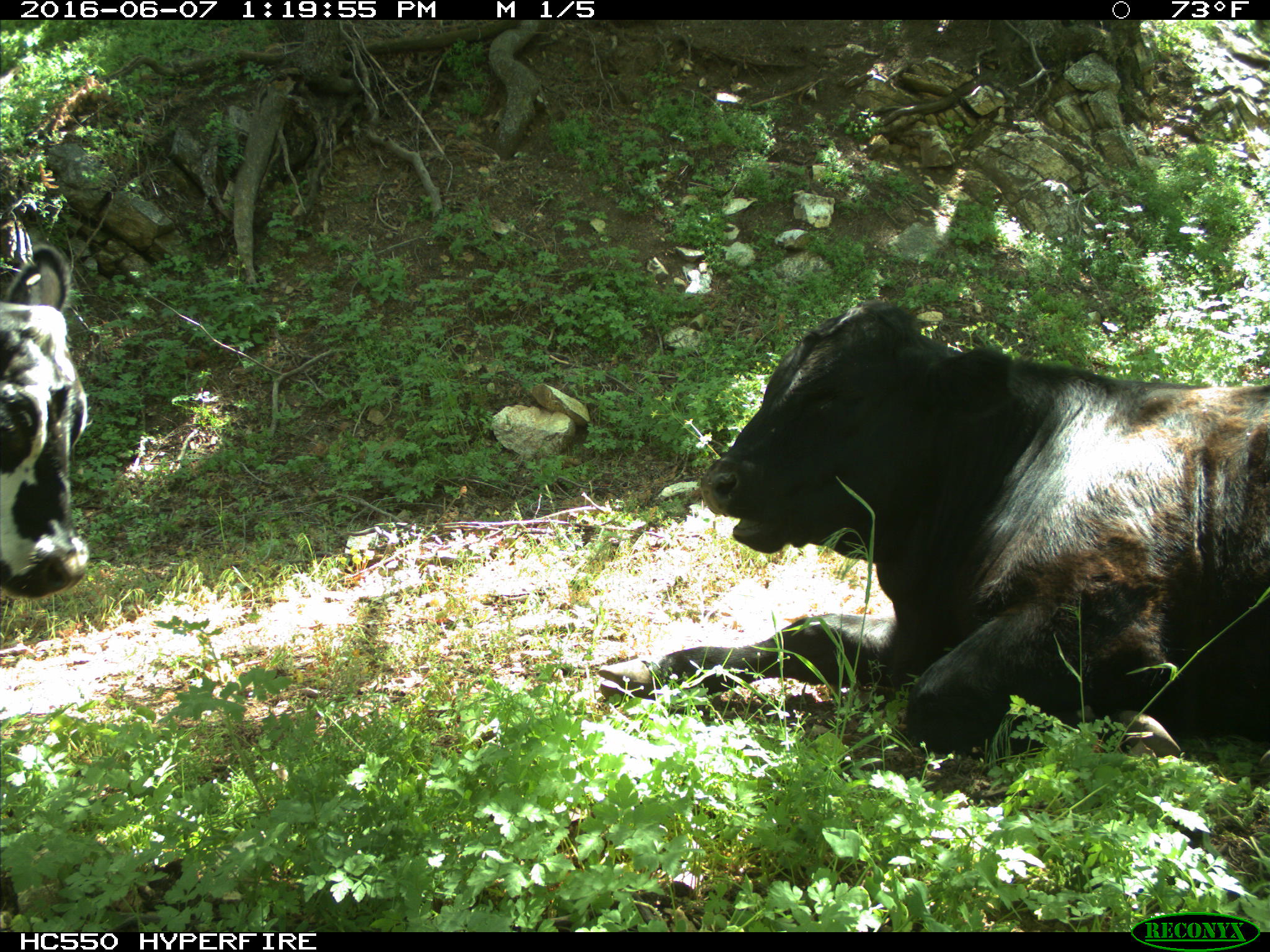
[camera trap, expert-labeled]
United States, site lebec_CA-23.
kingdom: Animalia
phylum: Chordata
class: Mammalia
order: Artiodactyla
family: Bovidae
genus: Bos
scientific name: Bos taurus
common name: domestic cow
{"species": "Bos taurus (domestic cow)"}